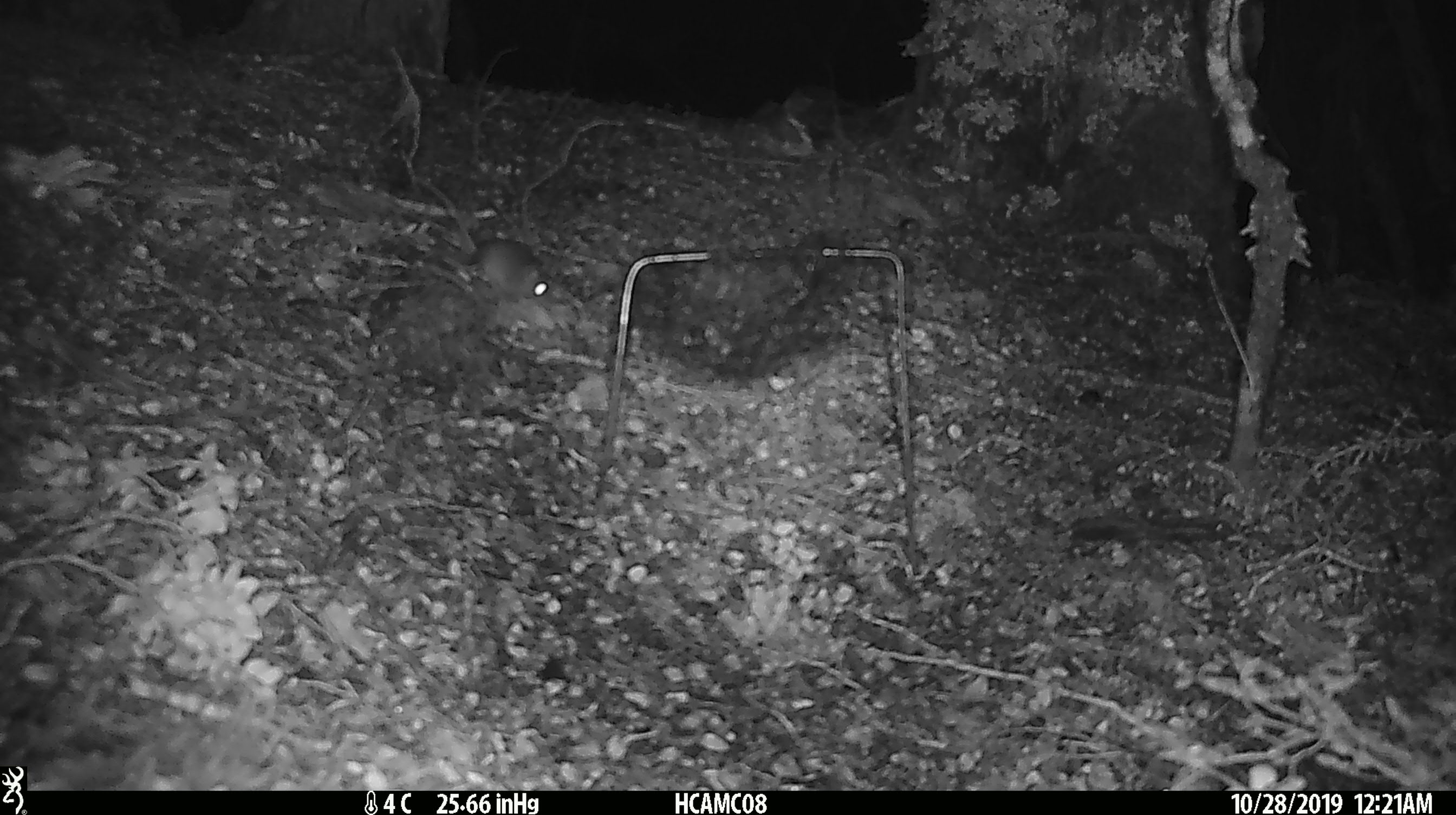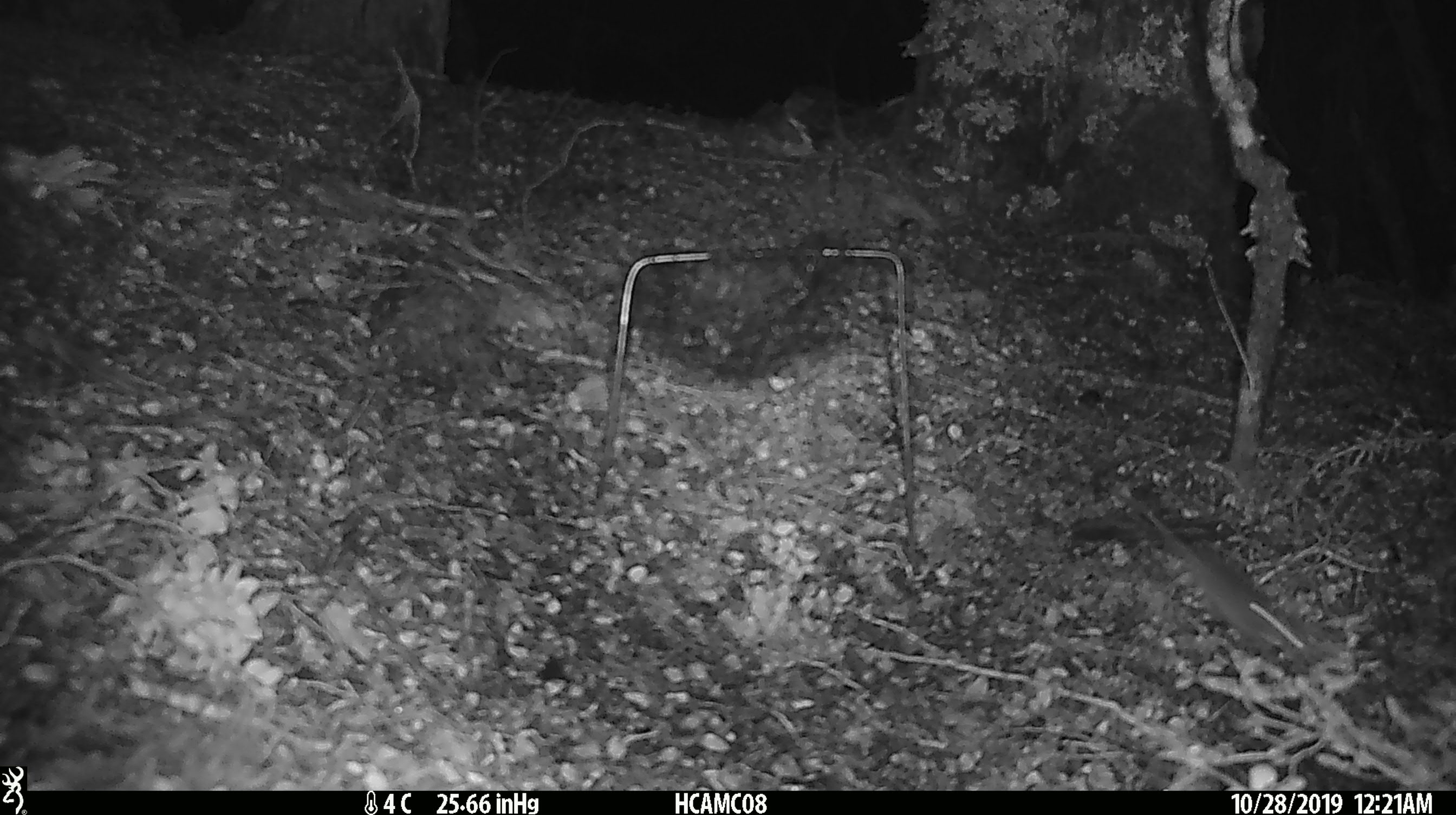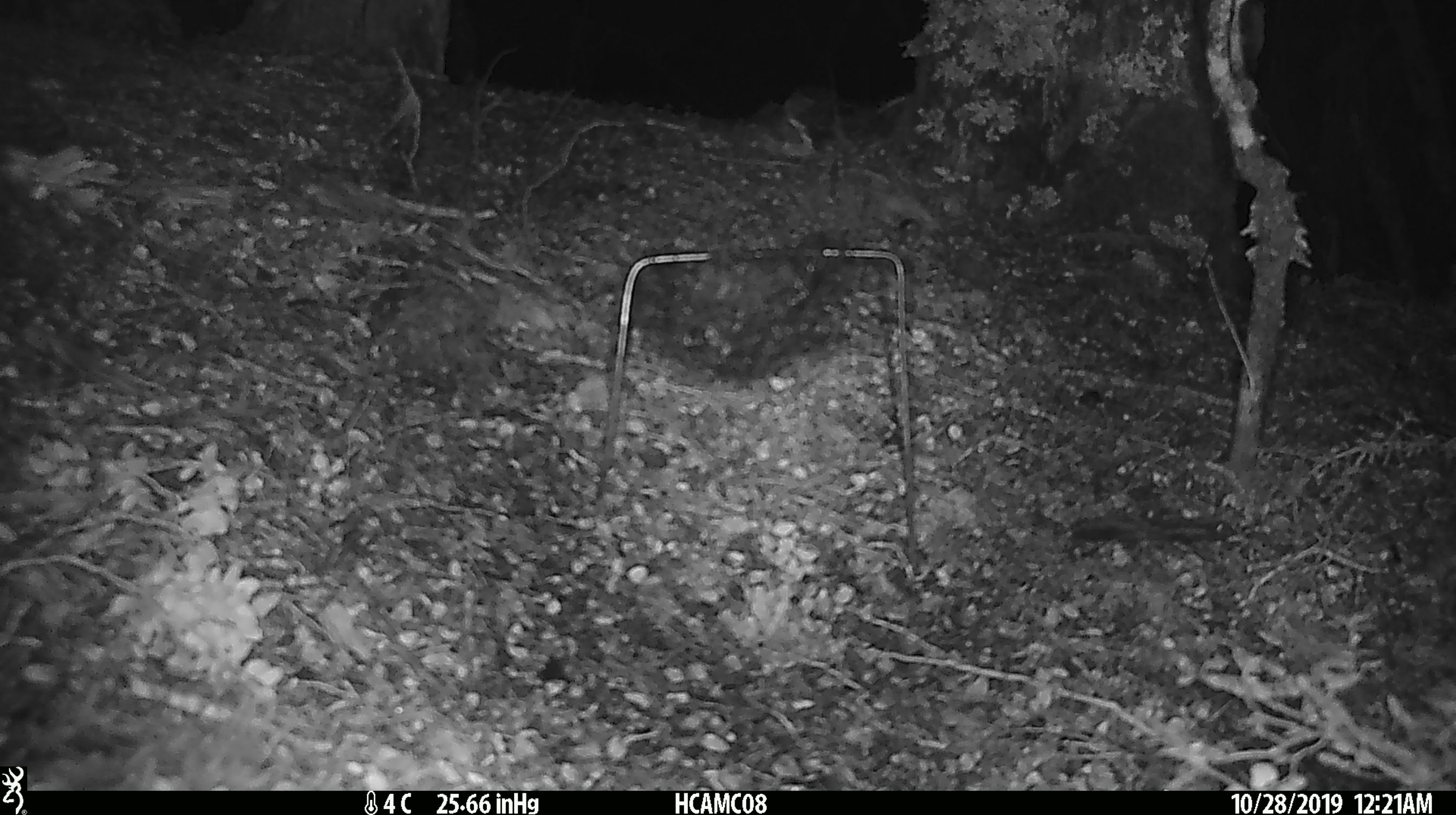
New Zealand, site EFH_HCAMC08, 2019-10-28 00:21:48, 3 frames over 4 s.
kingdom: Animalia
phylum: Chordata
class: Mammalia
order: Rodentia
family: Muridae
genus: Mus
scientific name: Mus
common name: mouse